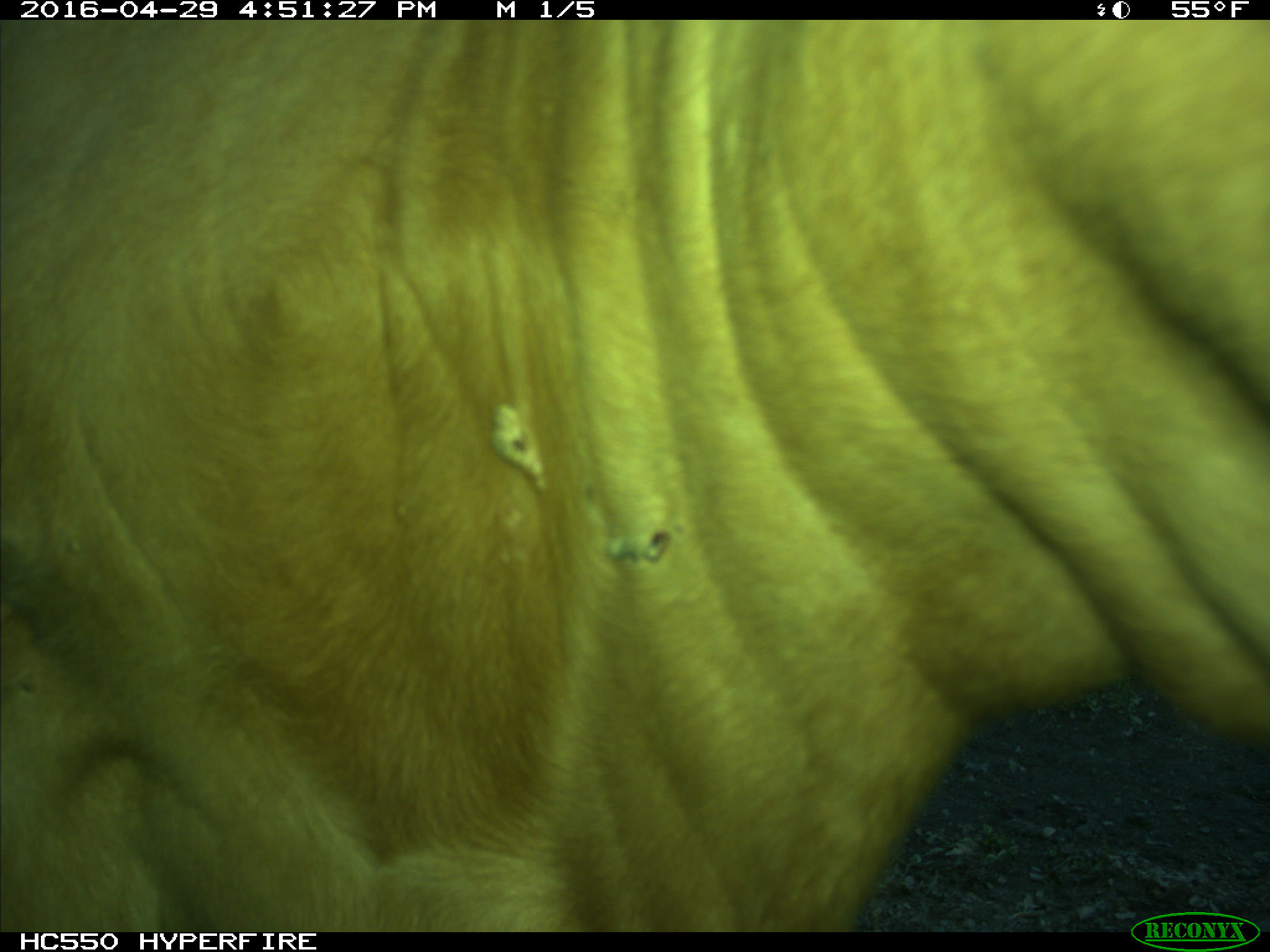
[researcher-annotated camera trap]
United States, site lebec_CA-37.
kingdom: Animalia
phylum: Chordata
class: Mammalia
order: Artiodactyla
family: Bovidae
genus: Bos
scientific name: Bos taurus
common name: domestic cow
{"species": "Bos taurus (domestic cow)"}